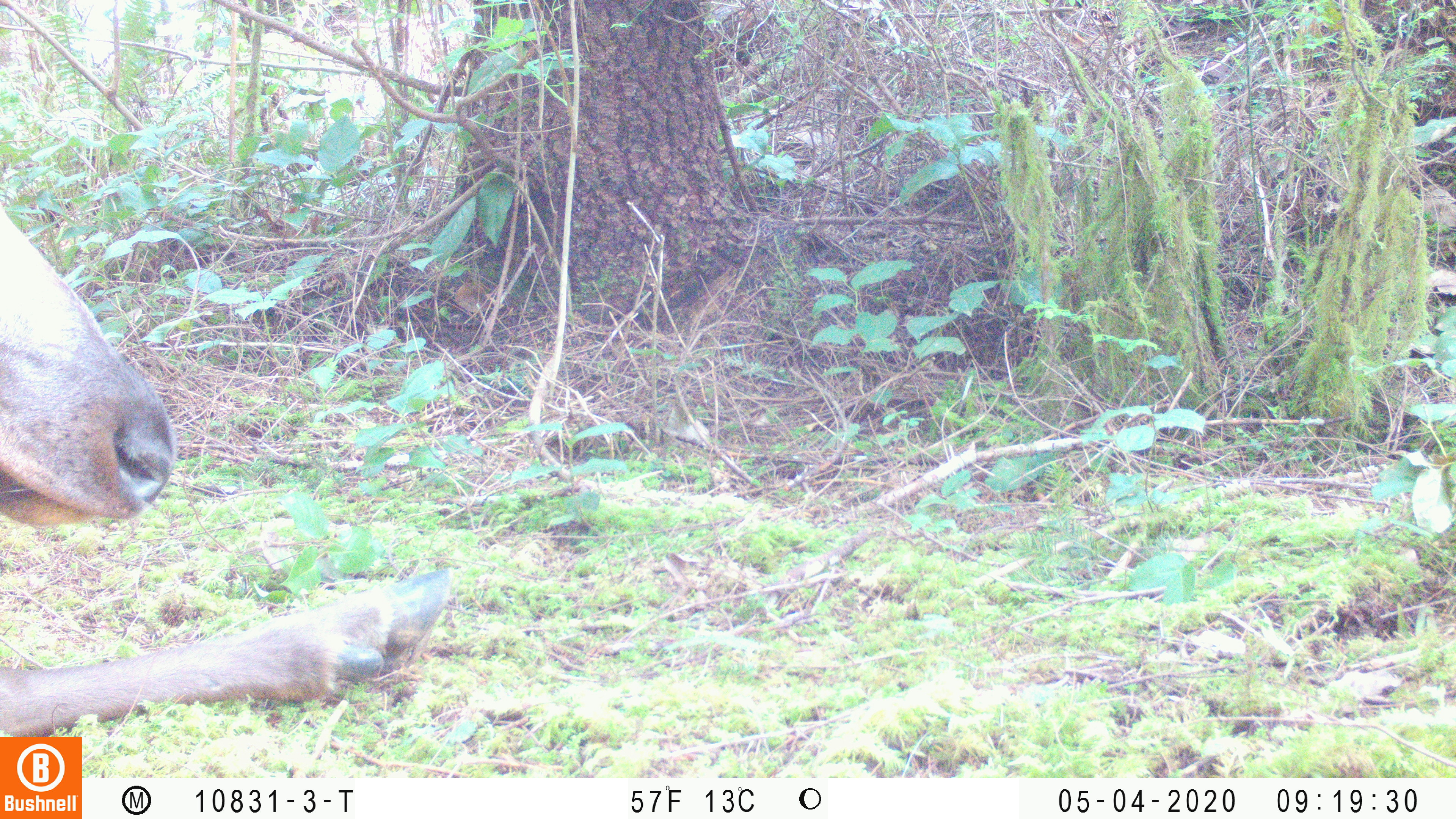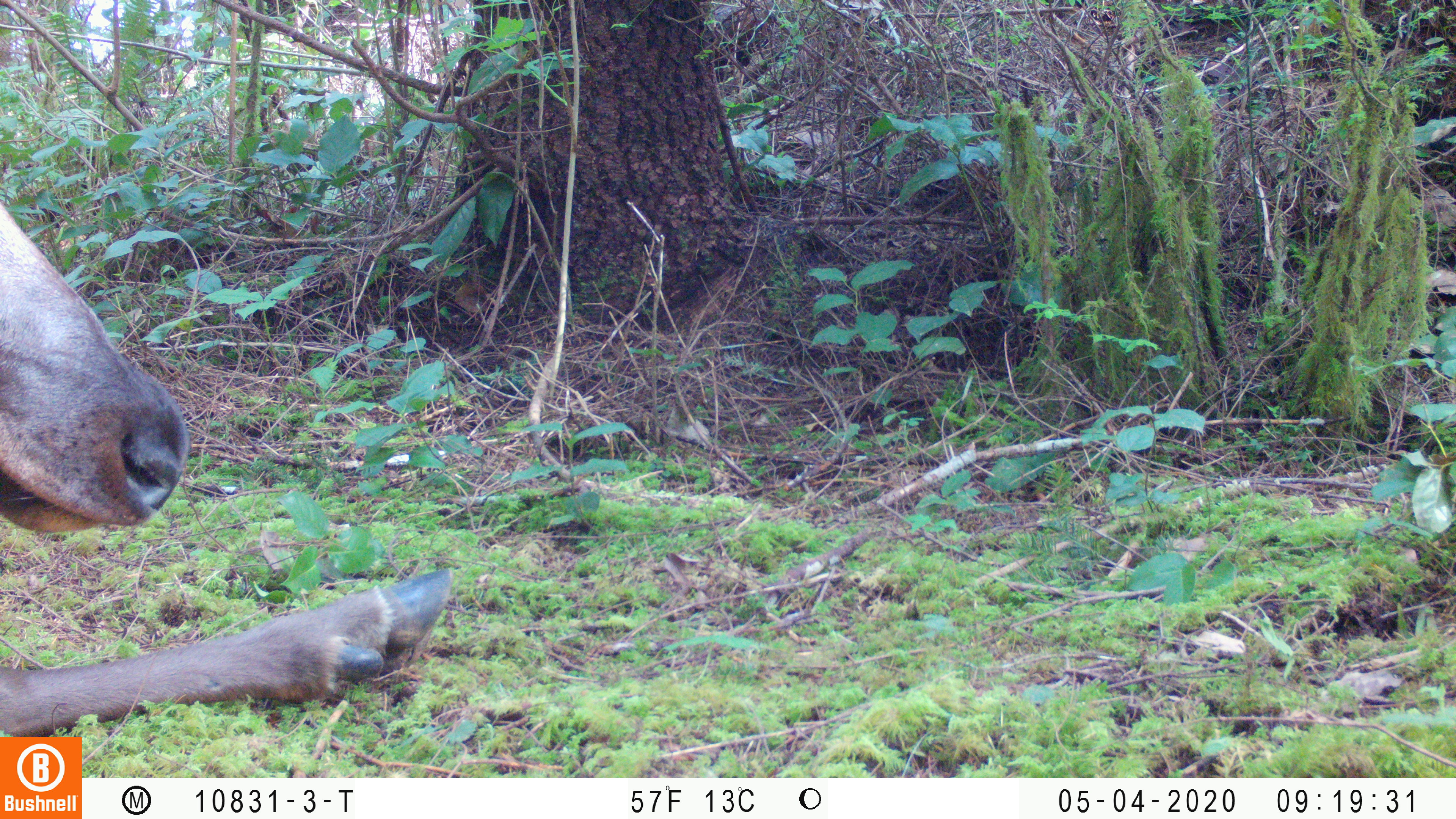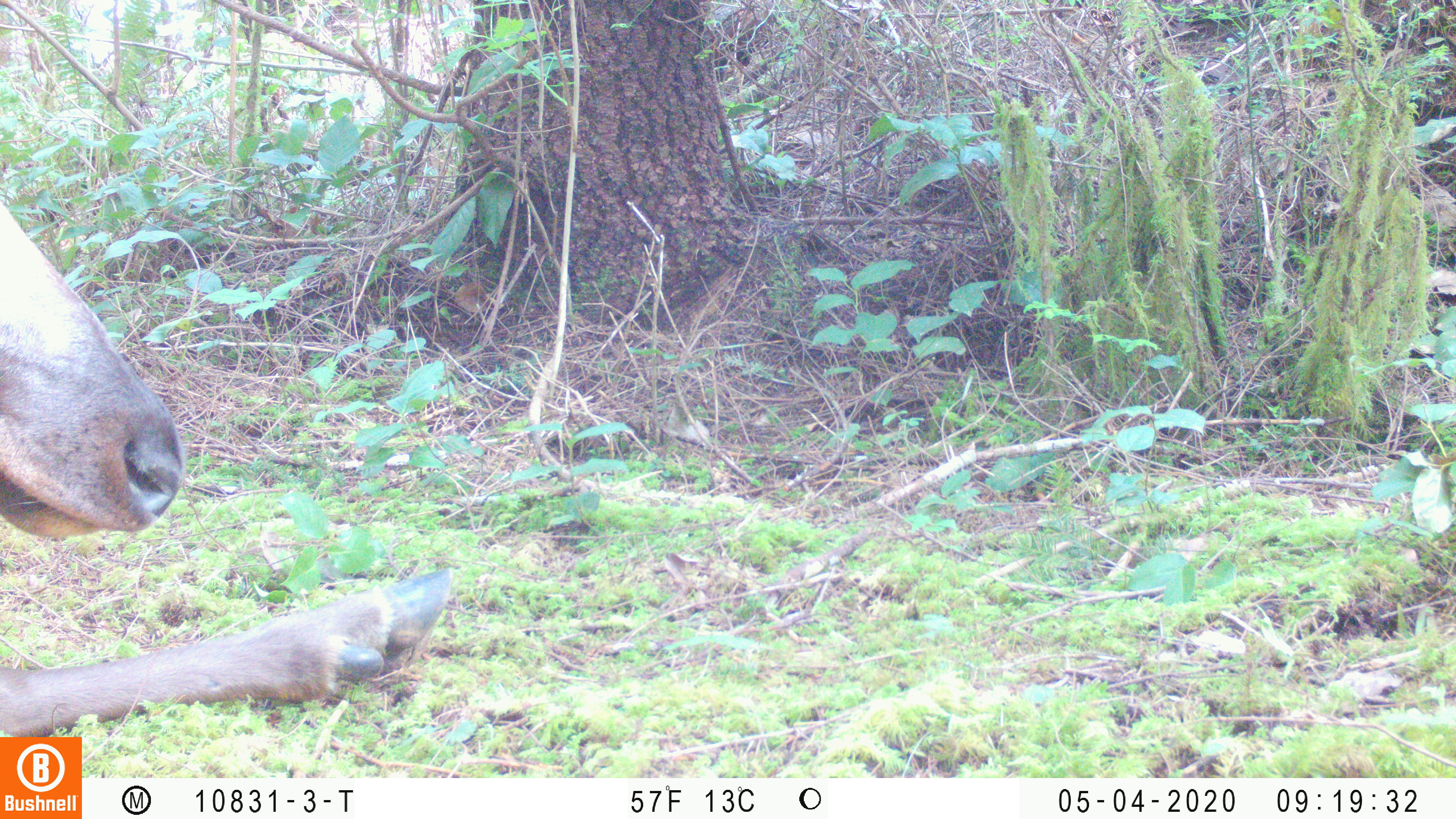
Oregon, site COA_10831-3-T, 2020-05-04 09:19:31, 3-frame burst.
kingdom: Animalia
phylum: Chordata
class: Mammalia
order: Artiodactyla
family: Cervidae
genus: Cervus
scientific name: Cervus canadensis roosevelti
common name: roosevelt elk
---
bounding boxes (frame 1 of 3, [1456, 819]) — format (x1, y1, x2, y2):
roosevelt elk: (2, 209, 454, 730)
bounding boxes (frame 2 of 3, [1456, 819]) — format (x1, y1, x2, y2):
roosevelt elk: (2, 205, 457, 727)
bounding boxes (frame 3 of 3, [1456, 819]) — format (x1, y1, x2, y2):
roosevelt elk: (2, 196, 459, 730)